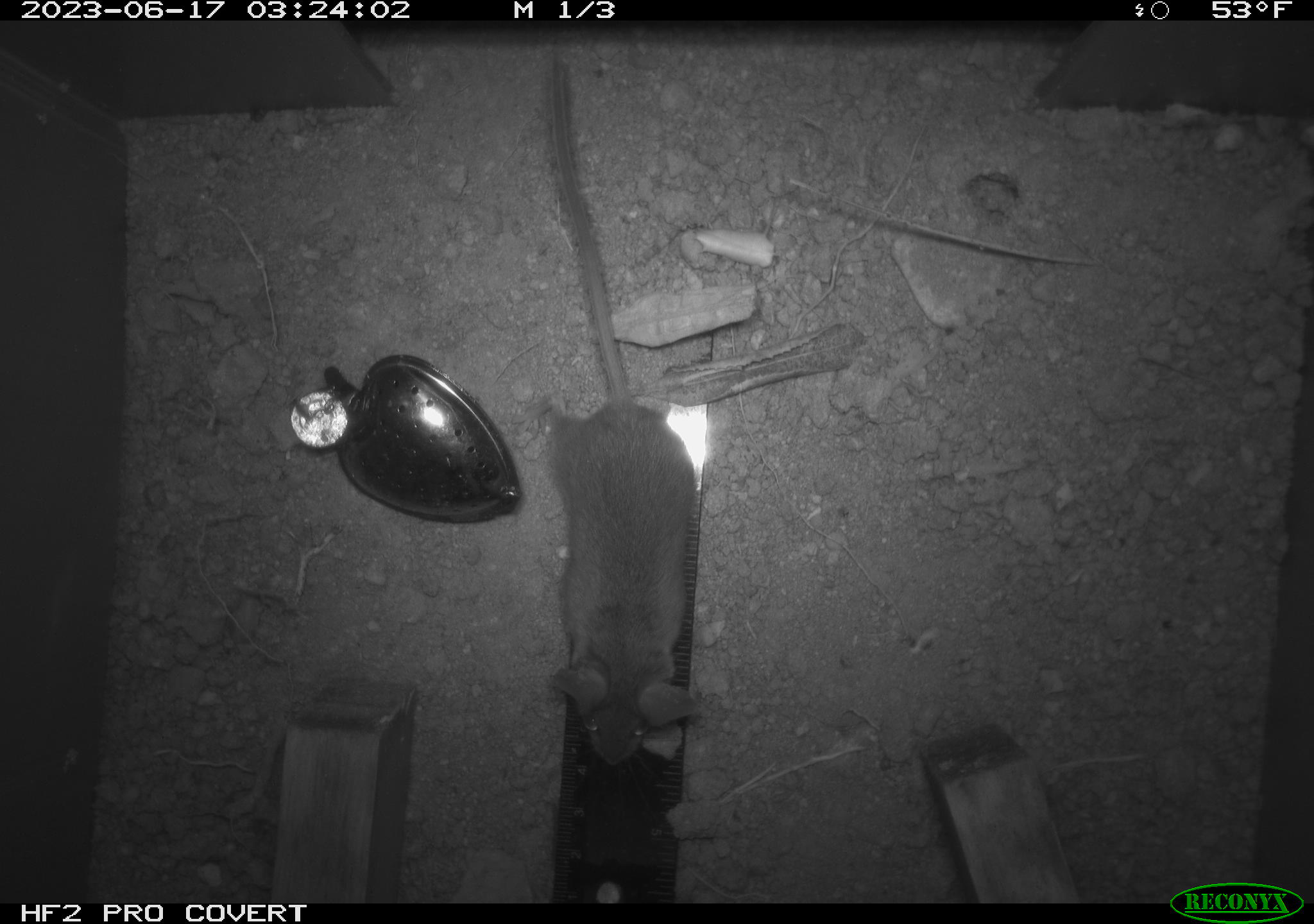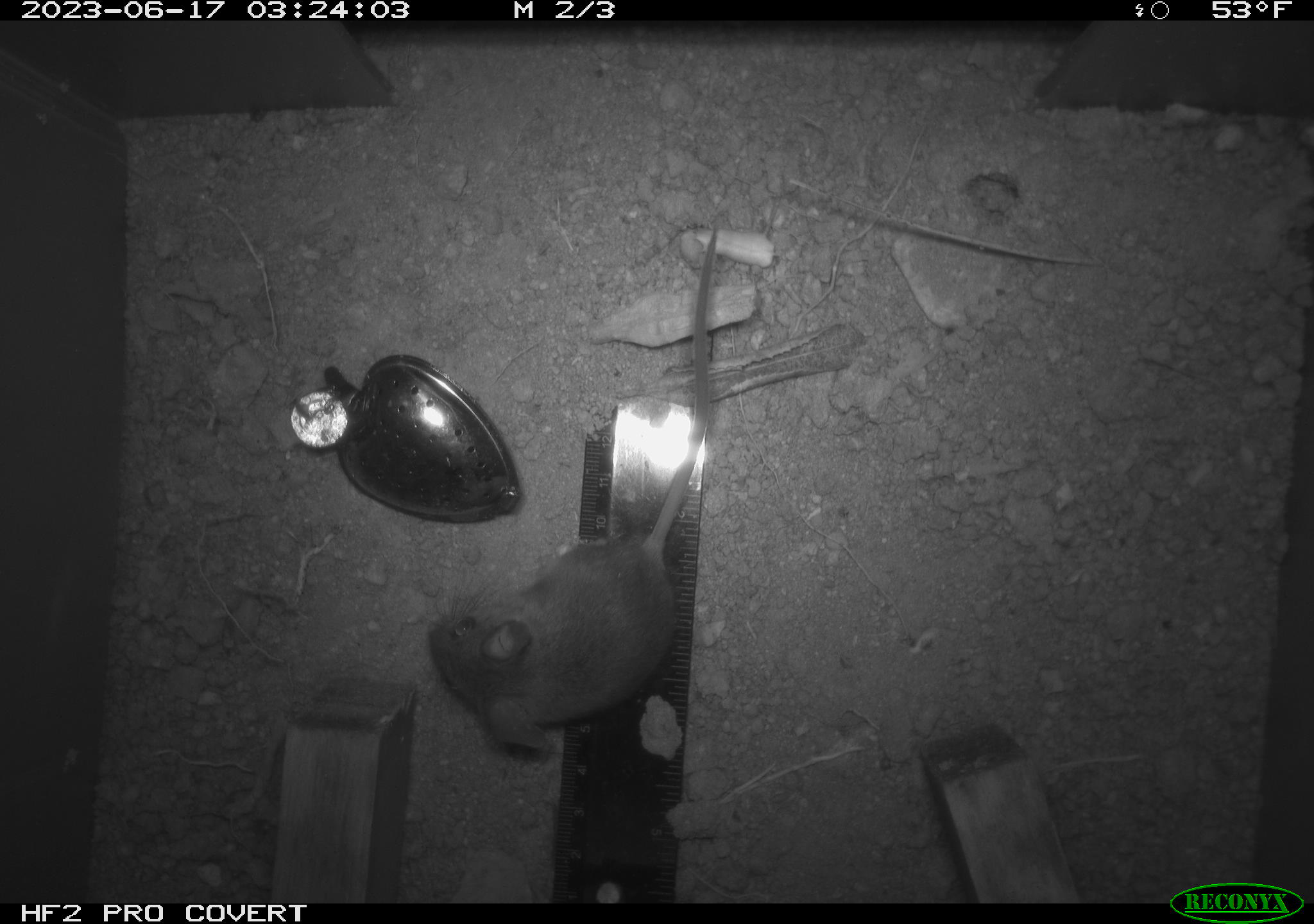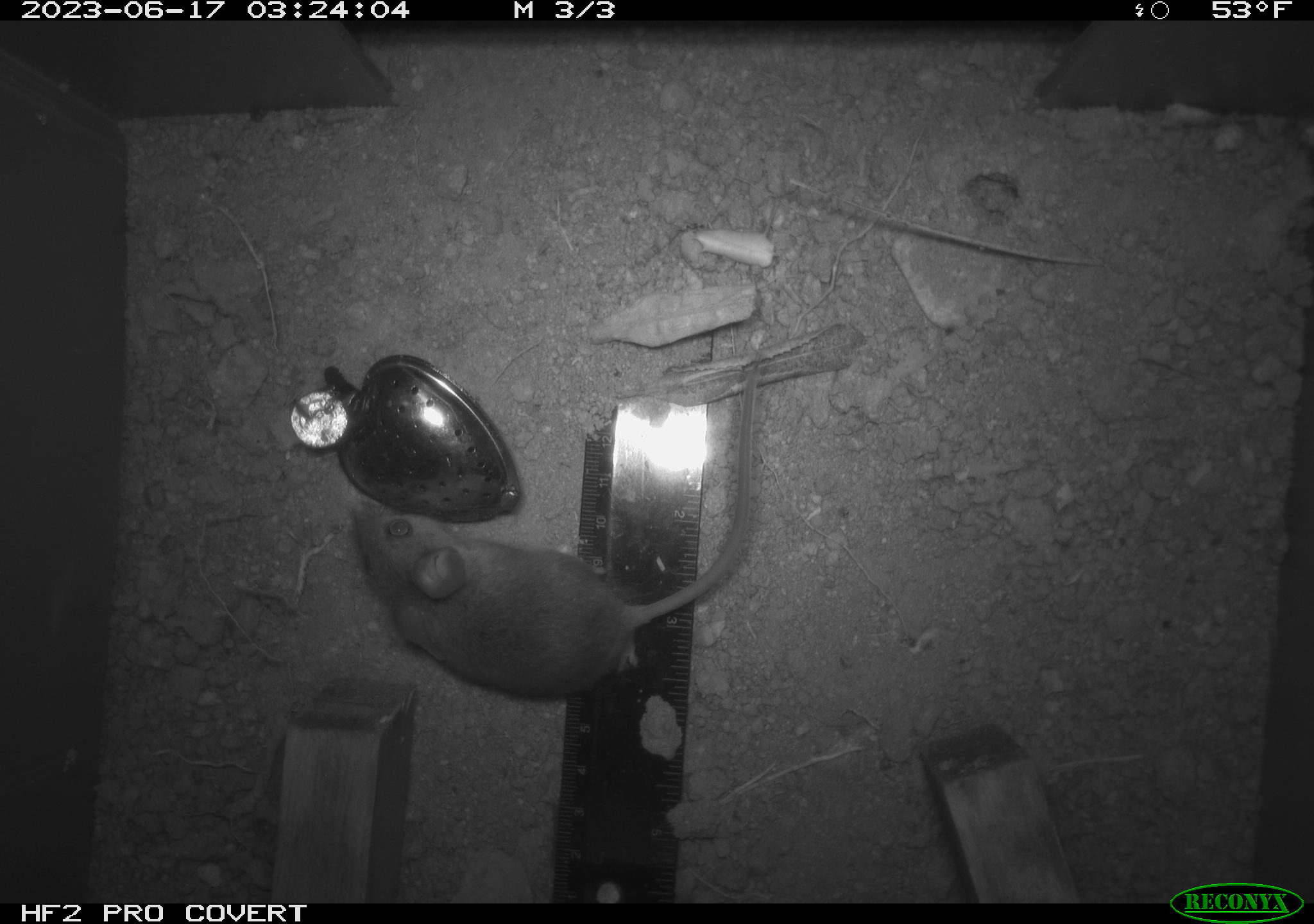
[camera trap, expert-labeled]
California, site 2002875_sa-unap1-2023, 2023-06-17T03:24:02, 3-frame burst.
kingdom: Animalia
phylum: Chordata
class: Mammalia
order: Rodentia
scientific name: Rodentia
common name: mouse species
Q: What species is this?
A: Mouse species (Rodentia).